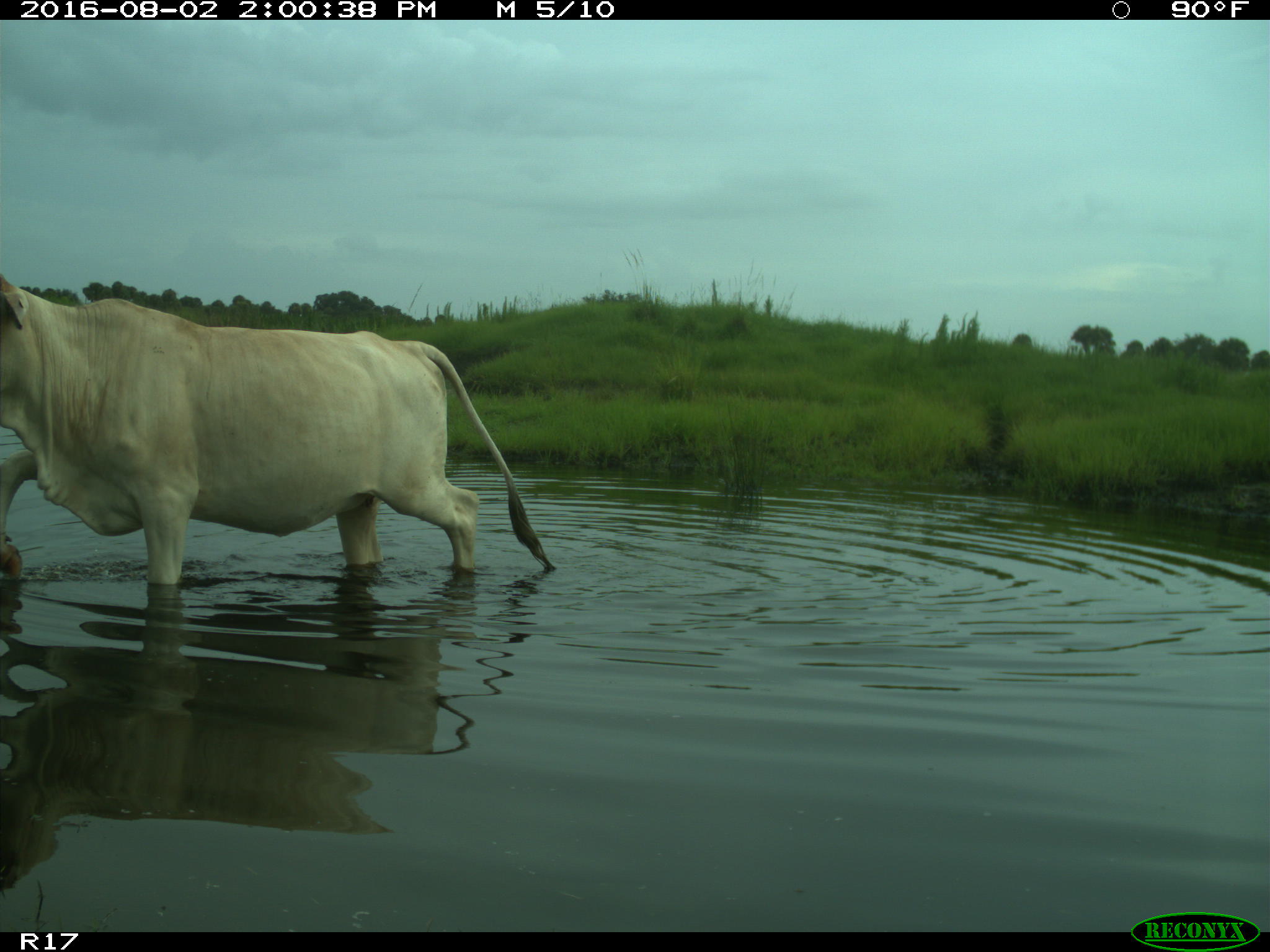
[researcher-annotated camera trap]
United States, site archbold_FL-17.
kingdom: Animalia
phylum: Chordata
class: Mammalia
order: Artiodactyla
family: Bovidae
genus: Bos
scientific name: Bos taurus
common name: domestic cow